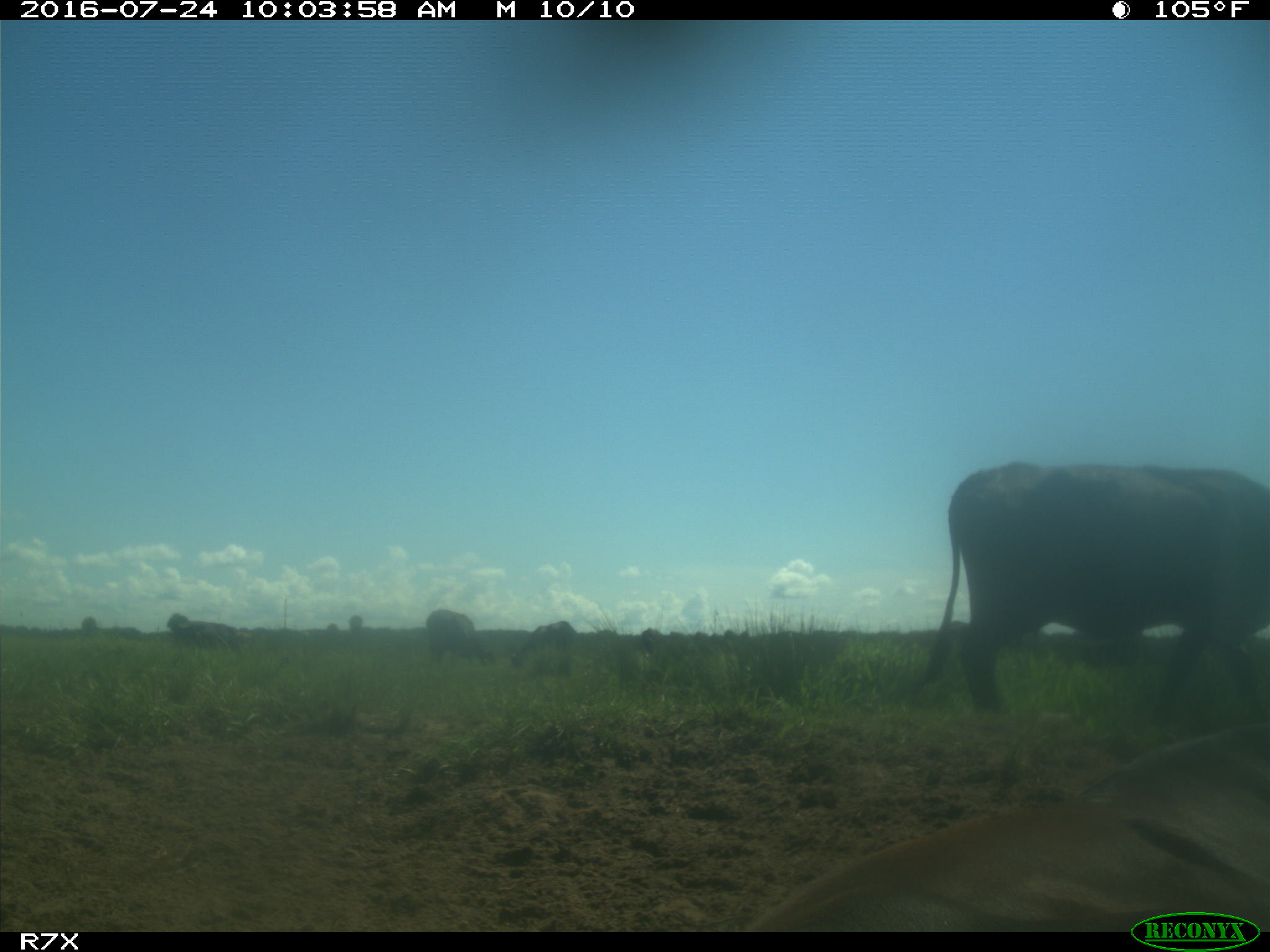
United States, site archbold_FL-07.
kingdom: Animalia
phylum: Chordata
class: Mammalia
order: Artiodactyla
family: Bovidae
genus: Bos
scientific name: Bos taurus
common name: domestic cow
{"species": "Bos taurus (domestic cow)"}